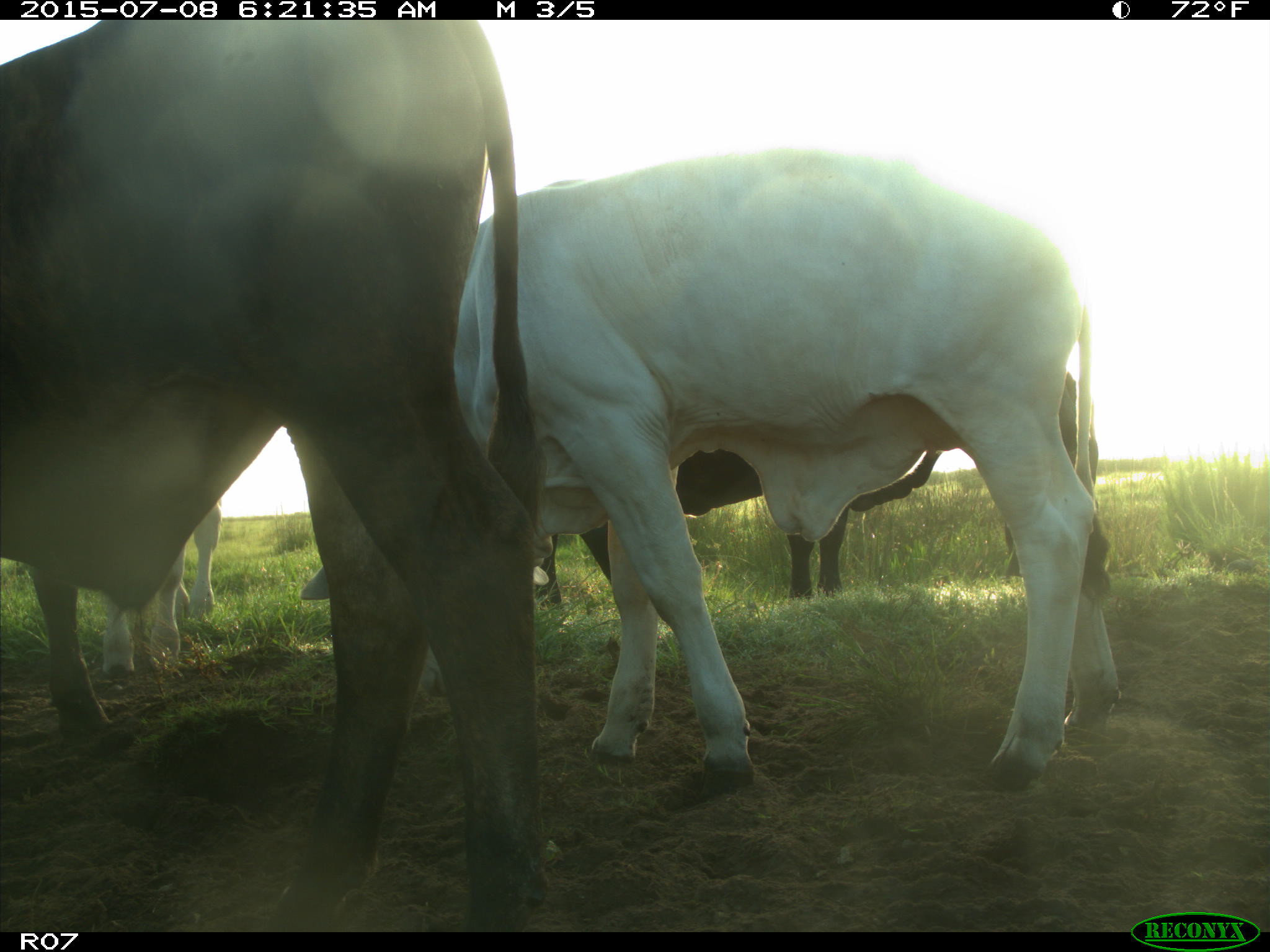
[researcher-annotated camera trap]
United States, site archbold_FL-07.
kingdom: Animalia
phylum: Chordata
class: Mammalia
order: Artiodactyla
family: Bovidae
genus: Bos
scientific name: Bos taurus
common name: domestic cow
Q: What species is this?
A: Bos taurus (domestic cow).